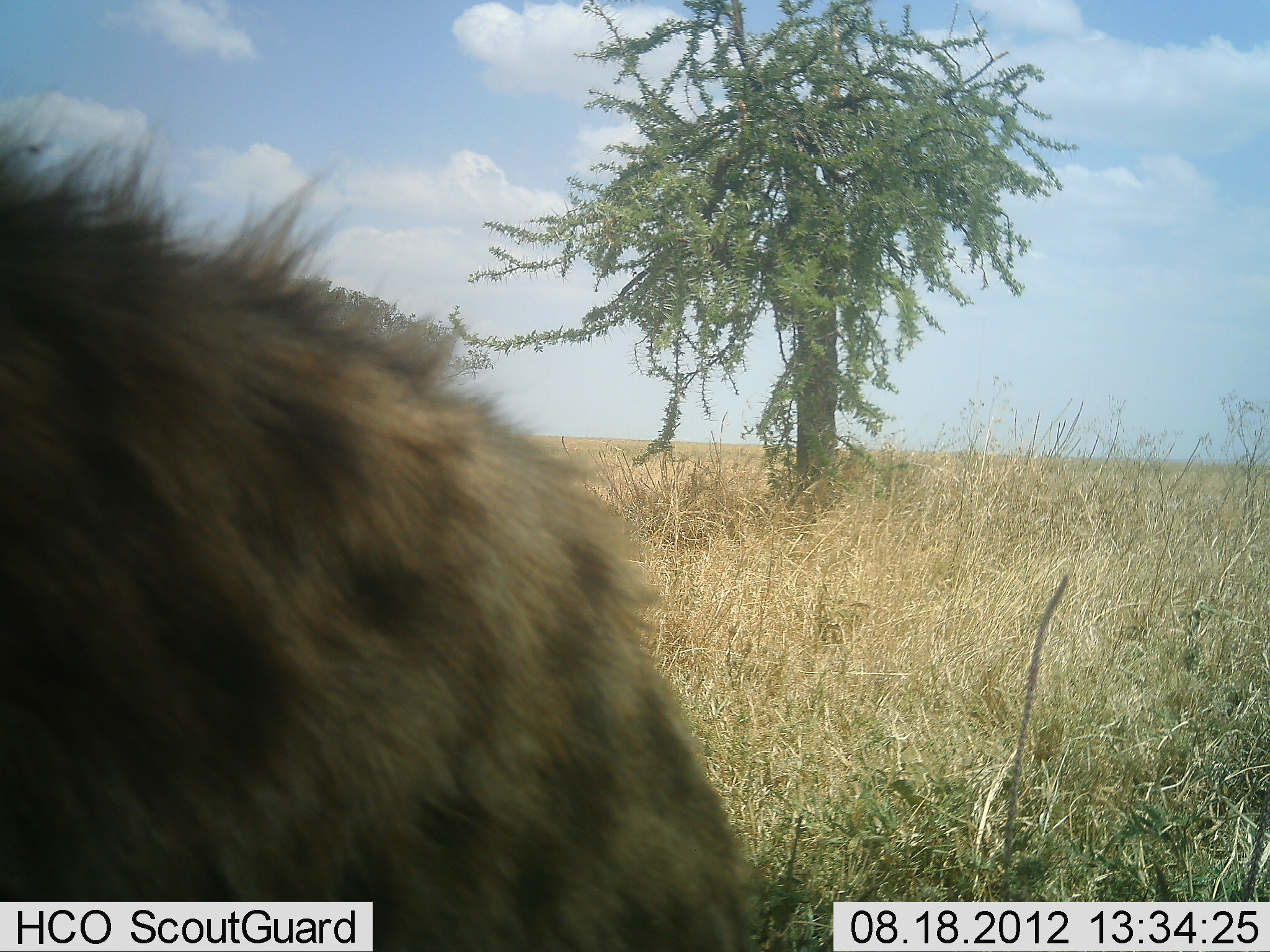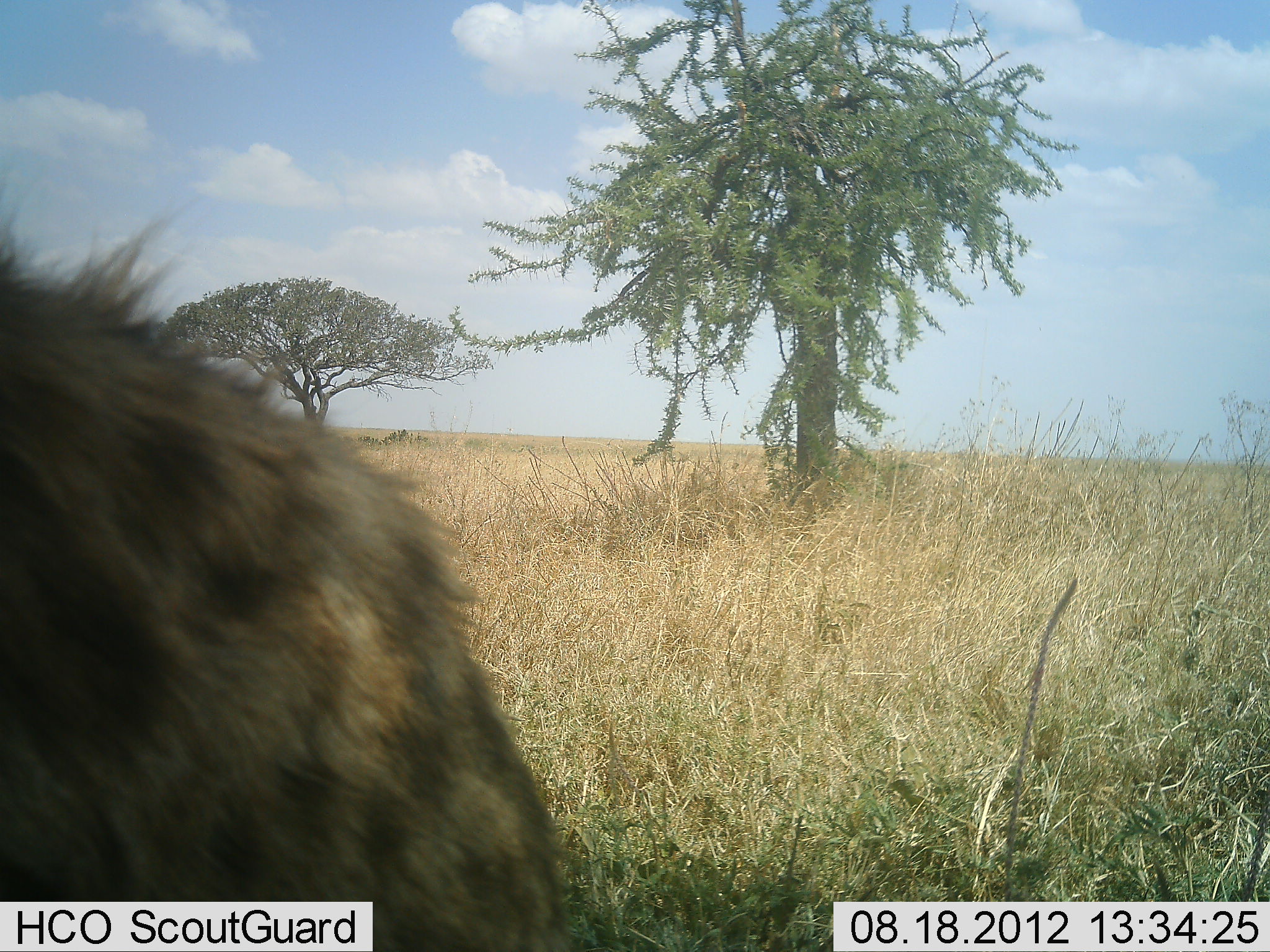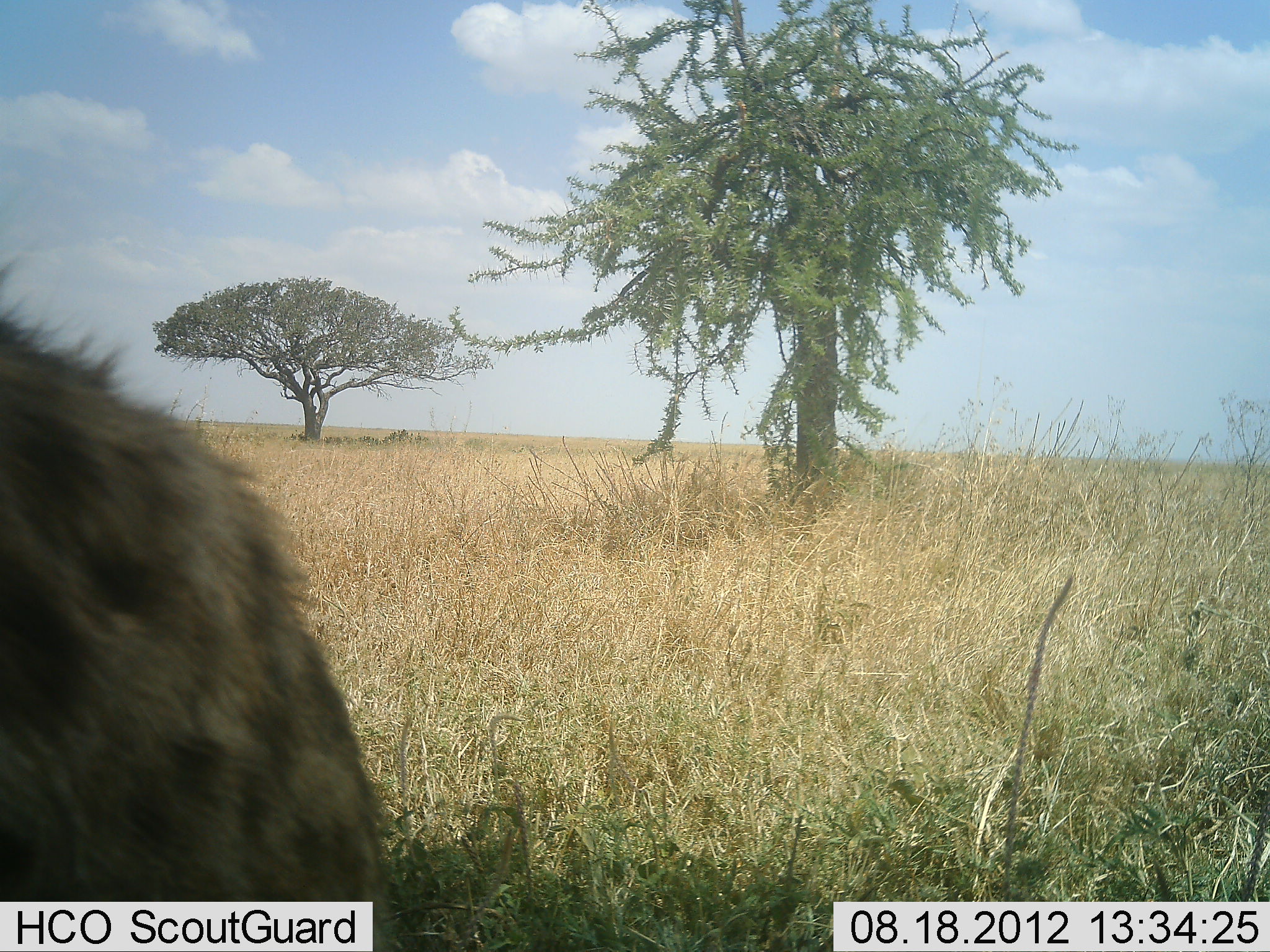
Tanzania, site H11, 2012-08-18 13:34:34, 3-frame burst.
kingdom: Animalia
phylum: Chordata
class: Mammalia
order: Carnivora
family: Hyaenidae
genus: Crocuta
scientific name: Crocuta crocuta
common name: spotted hyena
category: hyenaspotted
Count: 1.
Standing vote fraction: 50%.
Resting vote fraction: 0%.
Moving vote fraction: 50%.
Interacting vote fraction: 0%.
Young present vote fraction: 0%.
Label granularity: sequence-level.